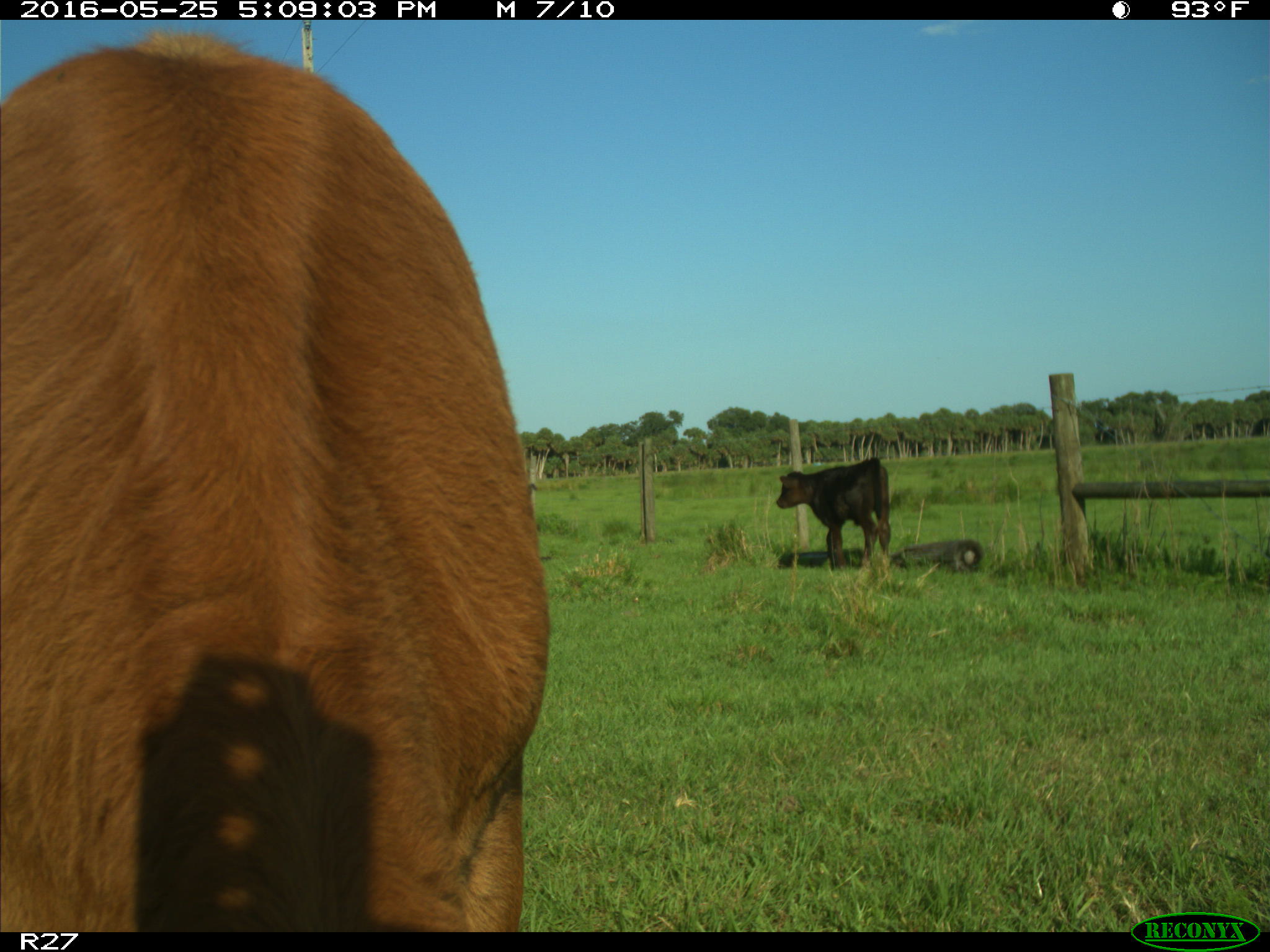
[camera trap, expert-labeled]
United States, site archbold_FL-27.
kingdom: Animalia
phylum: Chordata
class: Mammalia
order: Artiodactyla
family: Bovidae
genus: Bos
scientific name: Bos taurus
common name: domestic cow